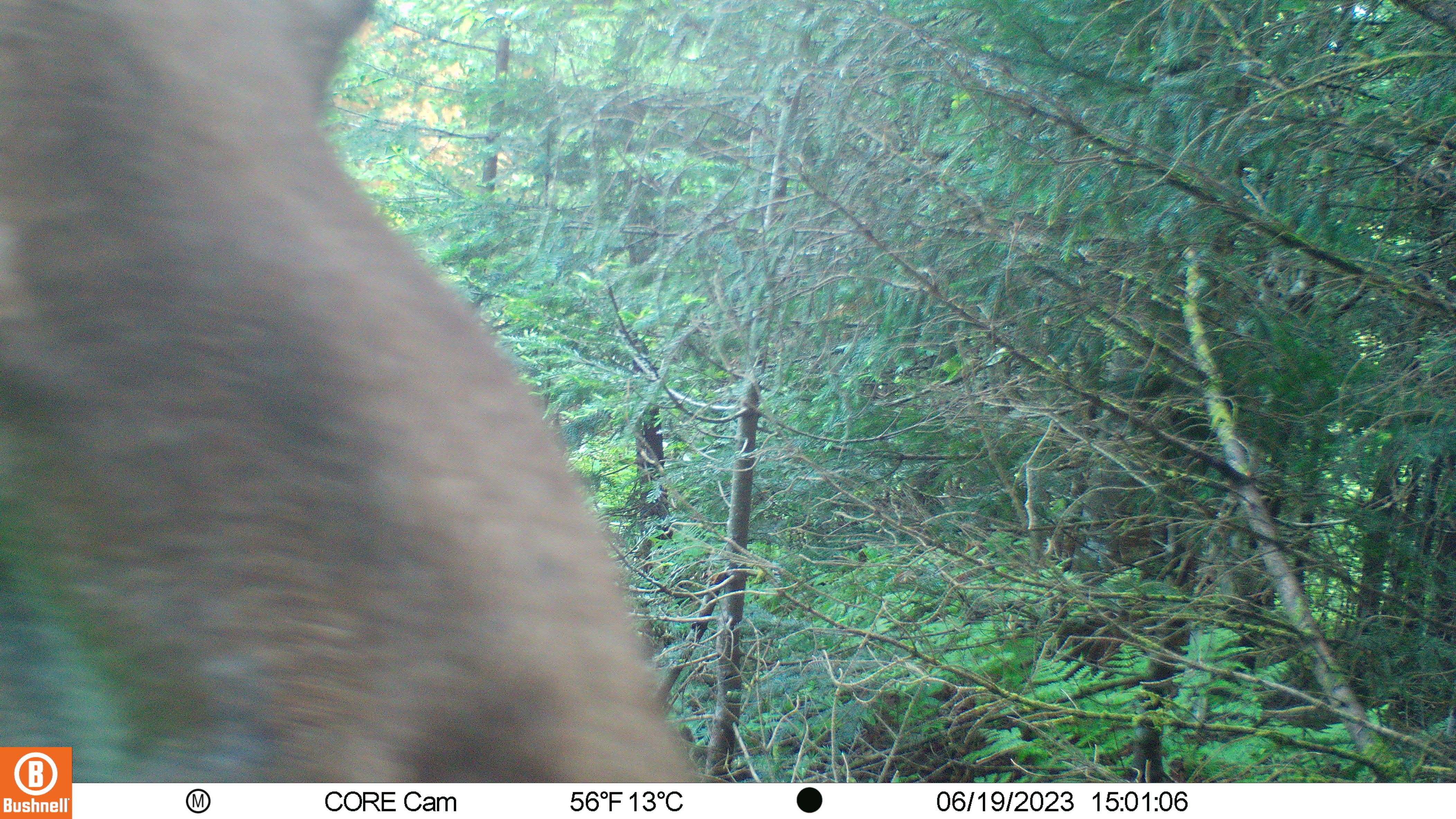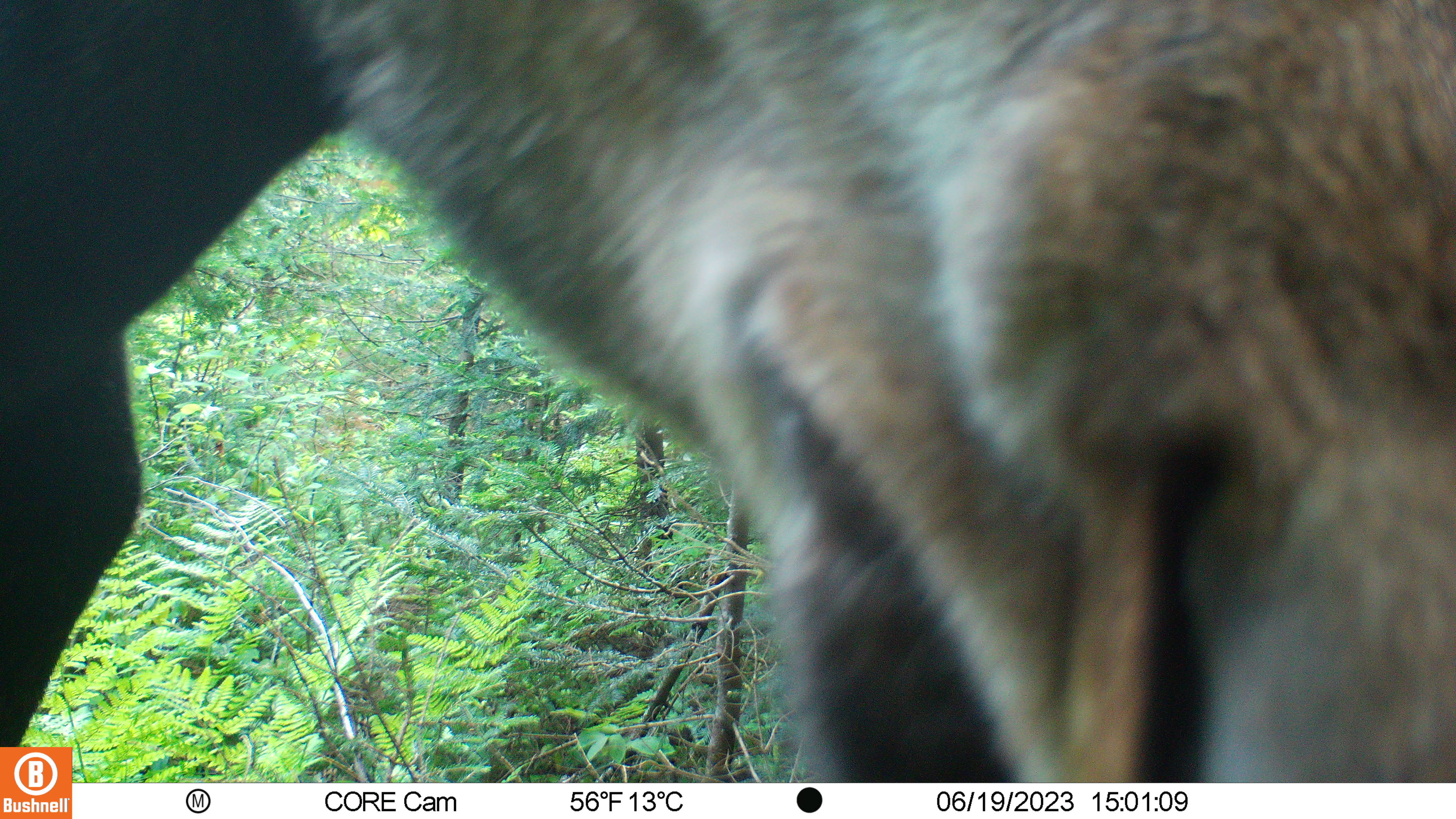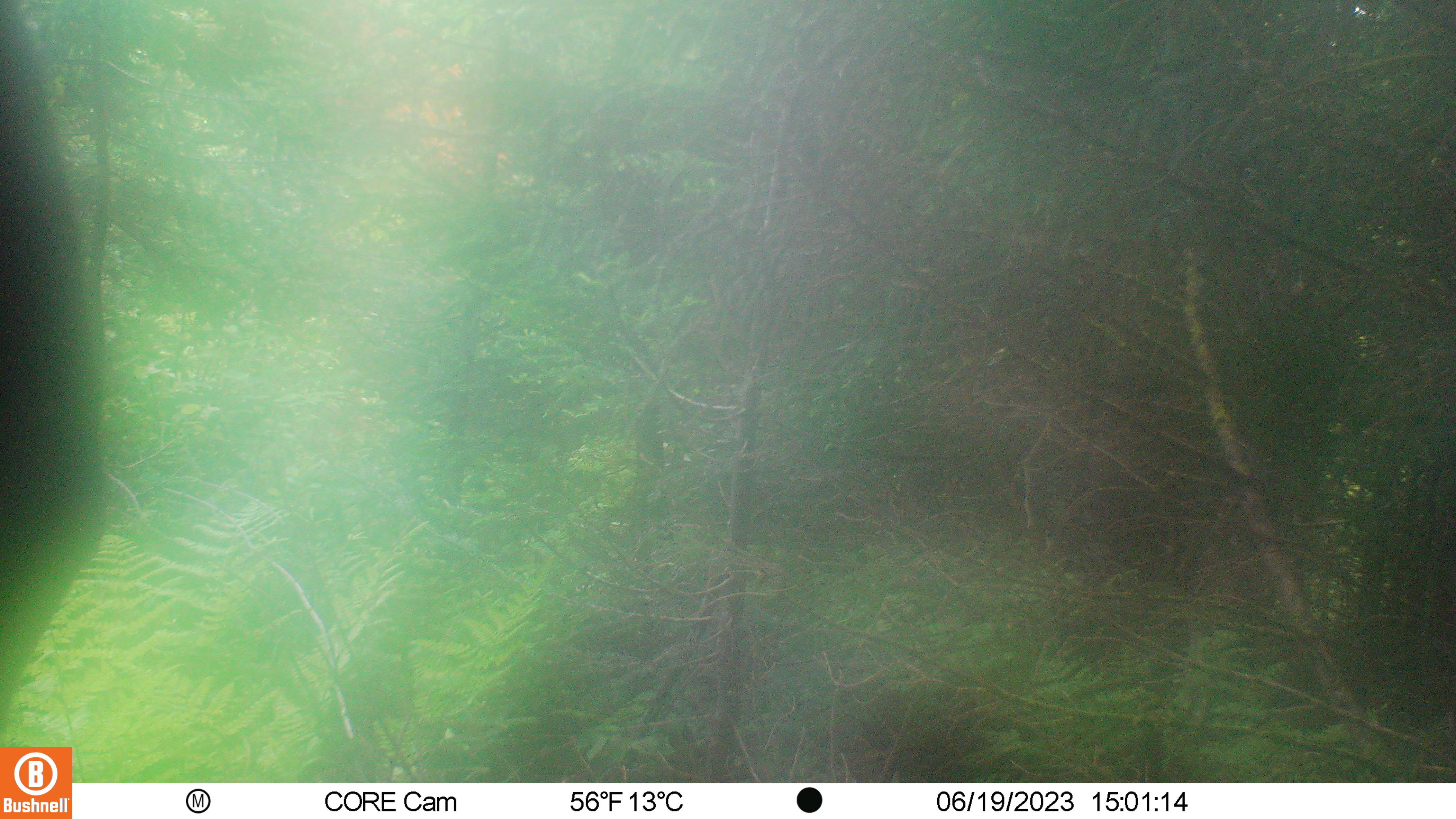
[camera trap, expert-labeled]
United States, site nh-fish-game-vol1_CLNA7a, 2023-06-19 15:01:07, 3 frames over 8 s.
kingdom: Animalia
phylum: Chordata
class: Mammalia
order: Artiodactyla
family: Cervidae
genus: Alces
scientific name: Alces alces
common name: moose